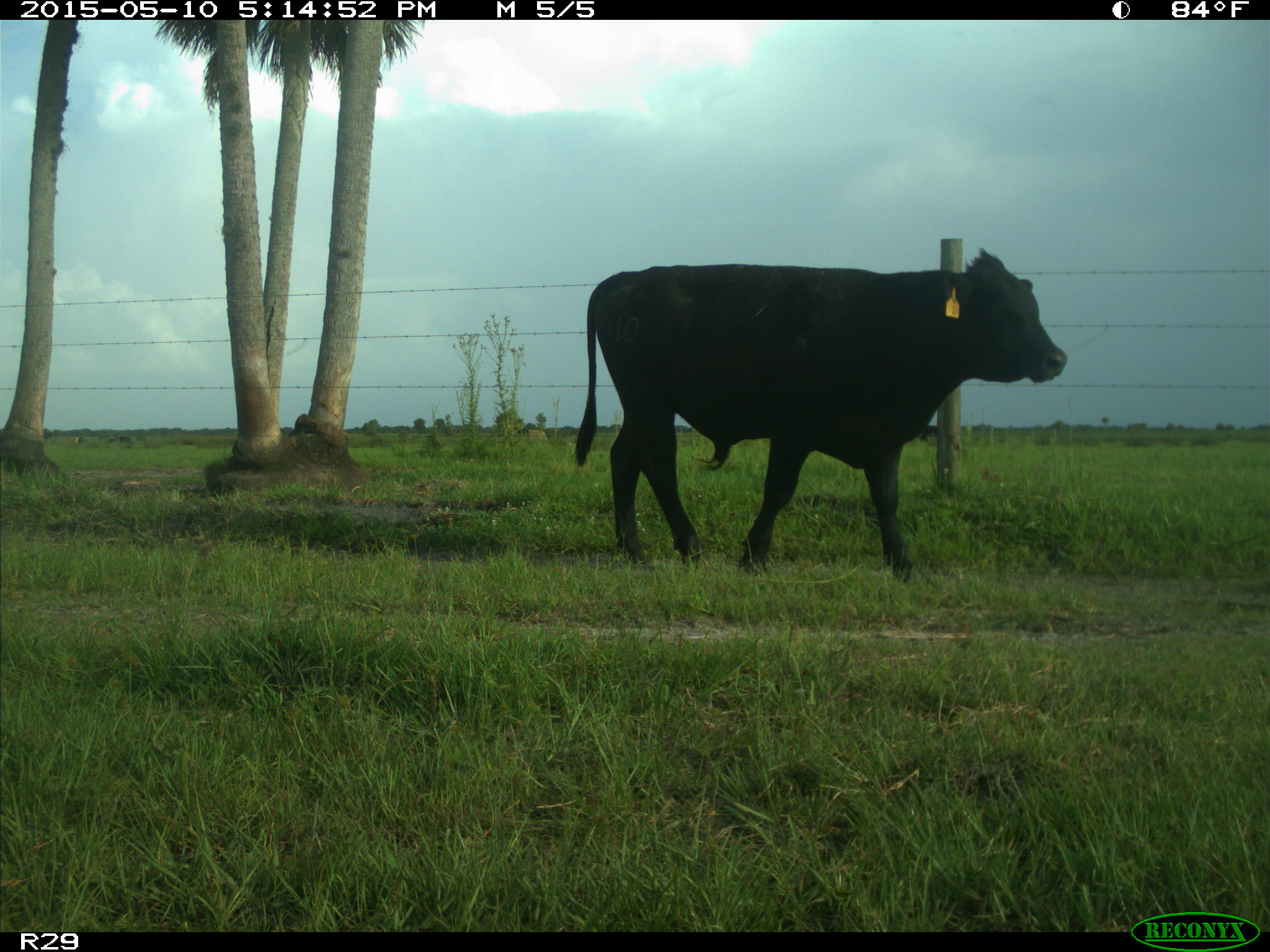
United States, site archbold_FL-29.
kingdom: Animalia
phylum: Chordata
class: Mammalia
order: Artiodactyla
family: Bovidae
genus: Bos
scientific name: Bos taurus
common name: domestic cow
Bos taurus (domestic cow).